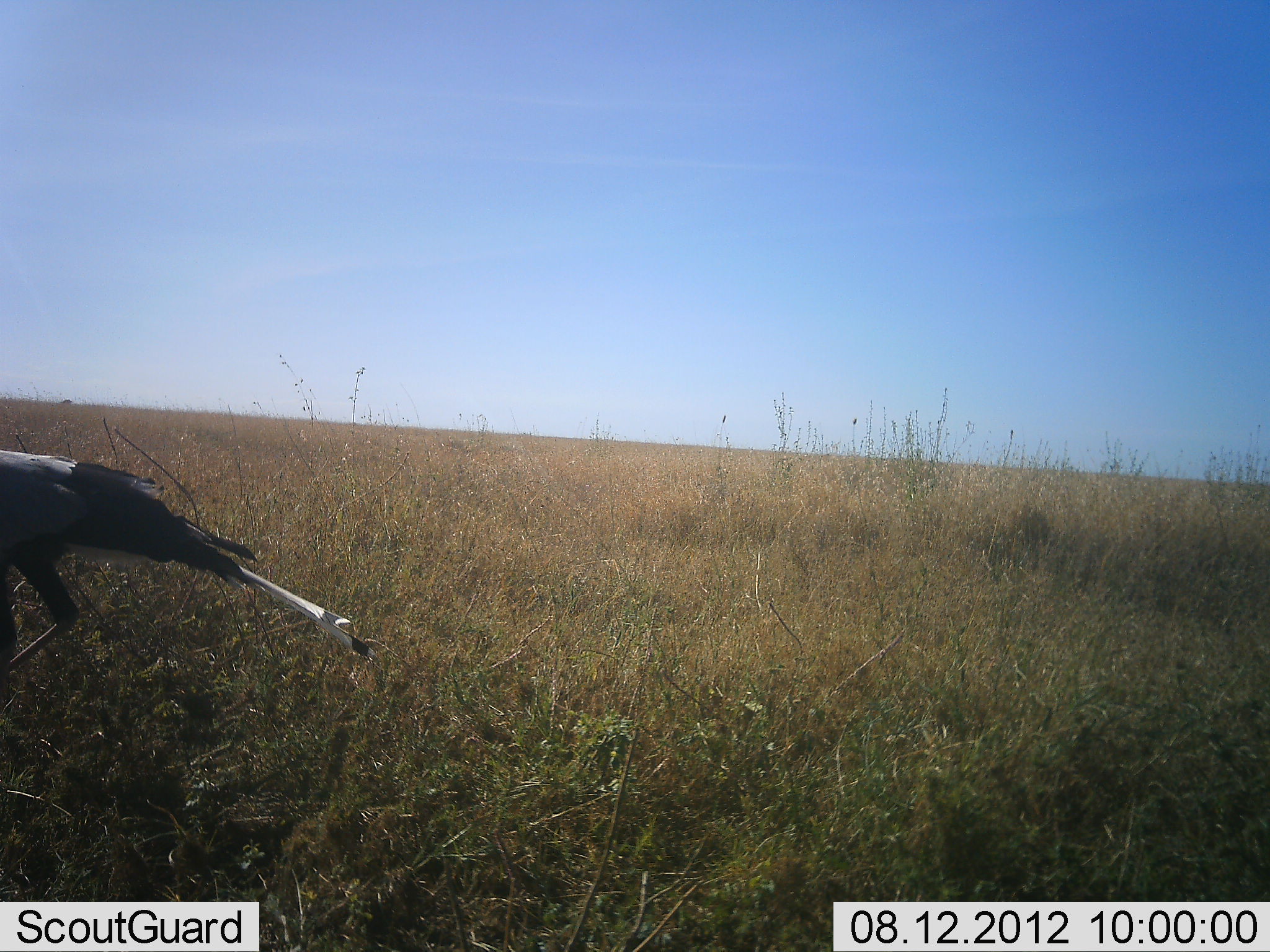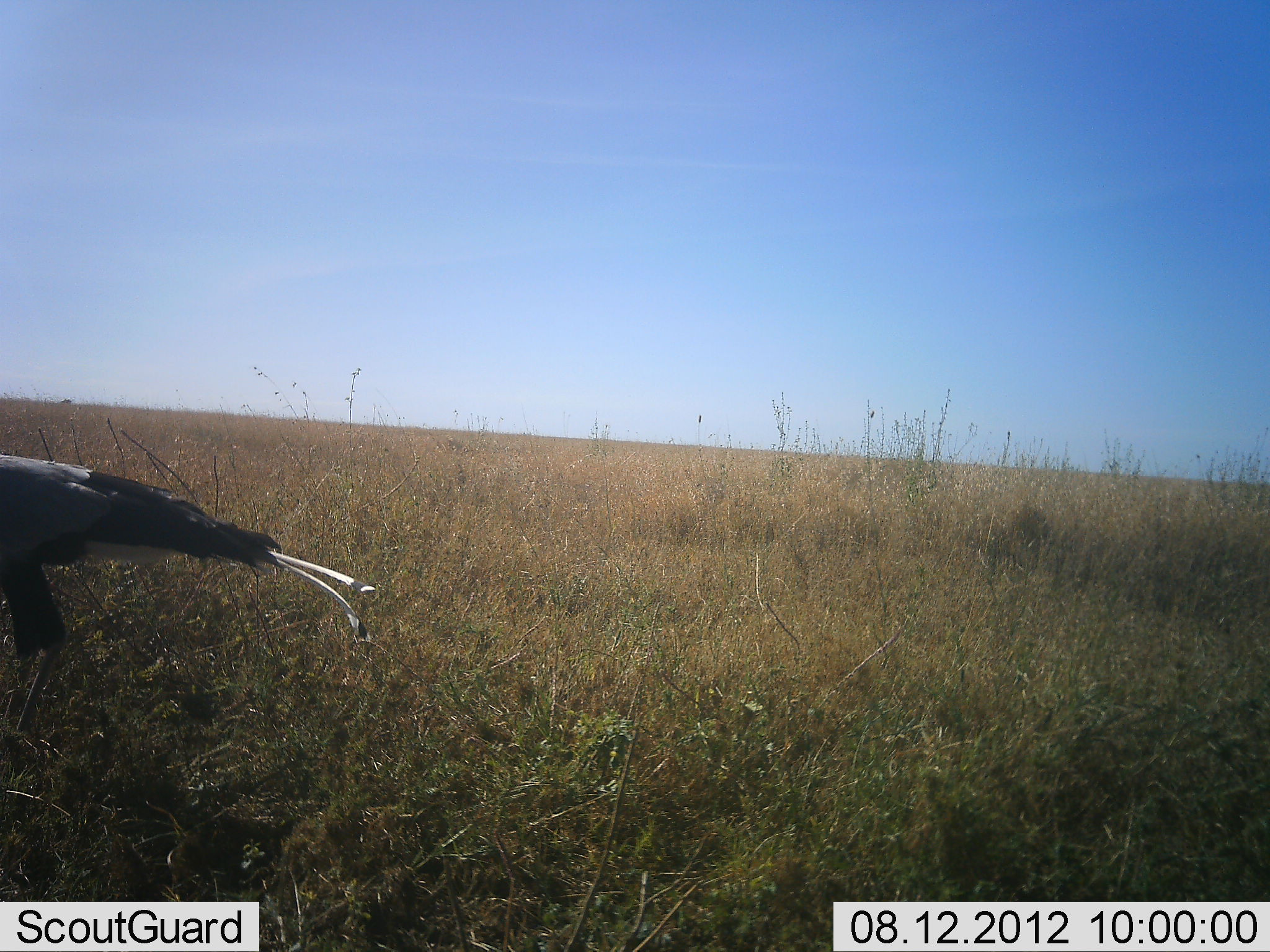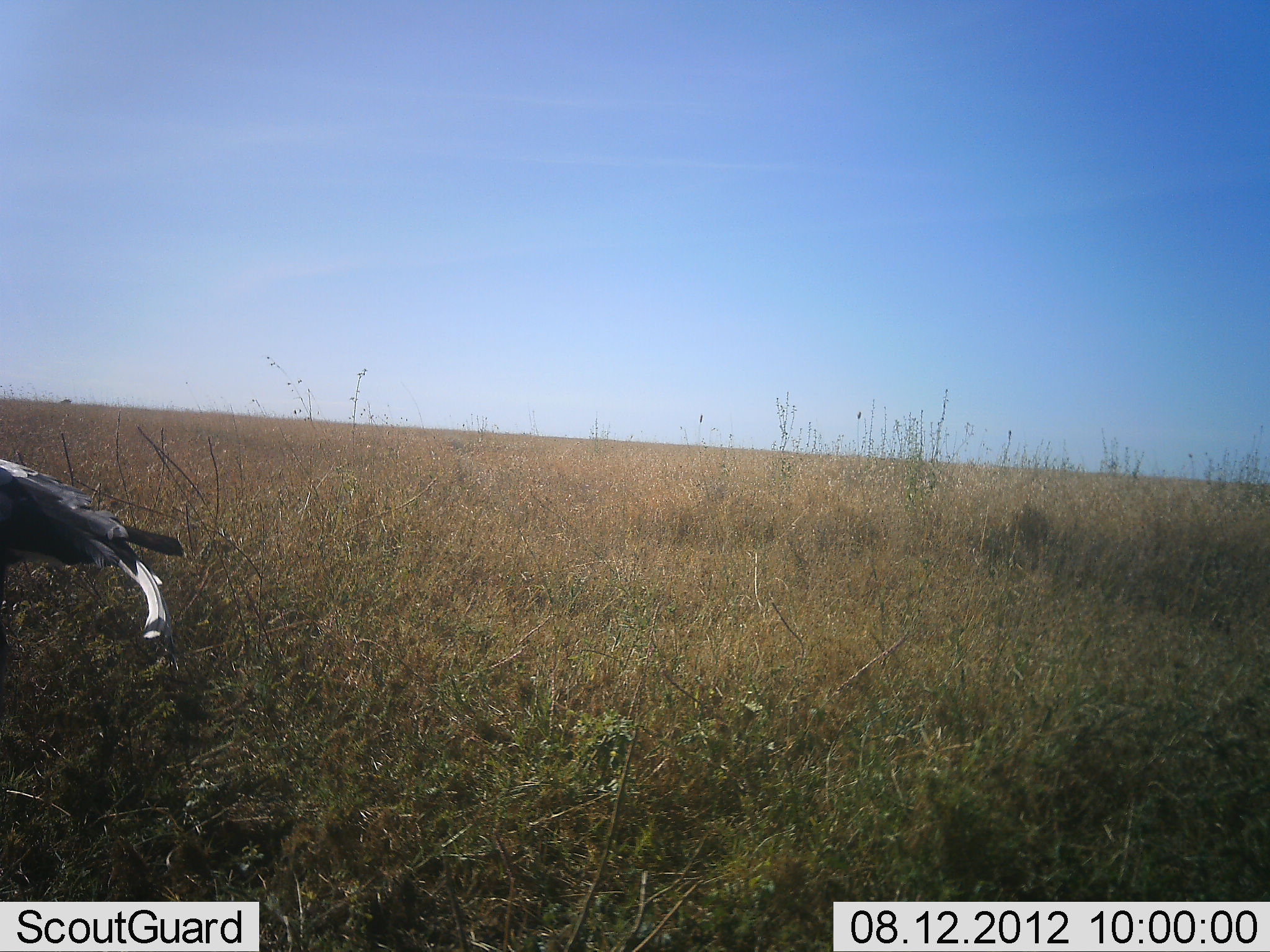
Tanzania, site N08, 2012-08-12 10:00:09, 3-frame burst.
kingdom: Animalia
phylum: Chordata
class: Aves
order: Accipitriformes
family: Sagittariidae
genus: Sagittarius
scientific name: Sagittarius serpentarius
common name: secretary bird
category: secretarybird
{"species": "secretarybird (secretary bird) (Sagittarius serpentarius)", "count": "1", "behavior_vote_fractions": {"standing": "50%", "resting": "0%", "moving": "40%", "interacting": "0%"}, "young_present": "0%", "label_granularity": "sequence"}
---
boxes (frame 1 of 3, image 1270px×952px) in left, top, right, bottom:
animal: 0, 450, 380, 692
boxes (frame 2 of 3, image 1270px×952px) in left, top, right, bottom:
animal: 1, 453, 383, 735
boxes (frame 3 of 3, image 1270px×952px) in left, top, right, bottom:
animal: 0, 459, 189, 660